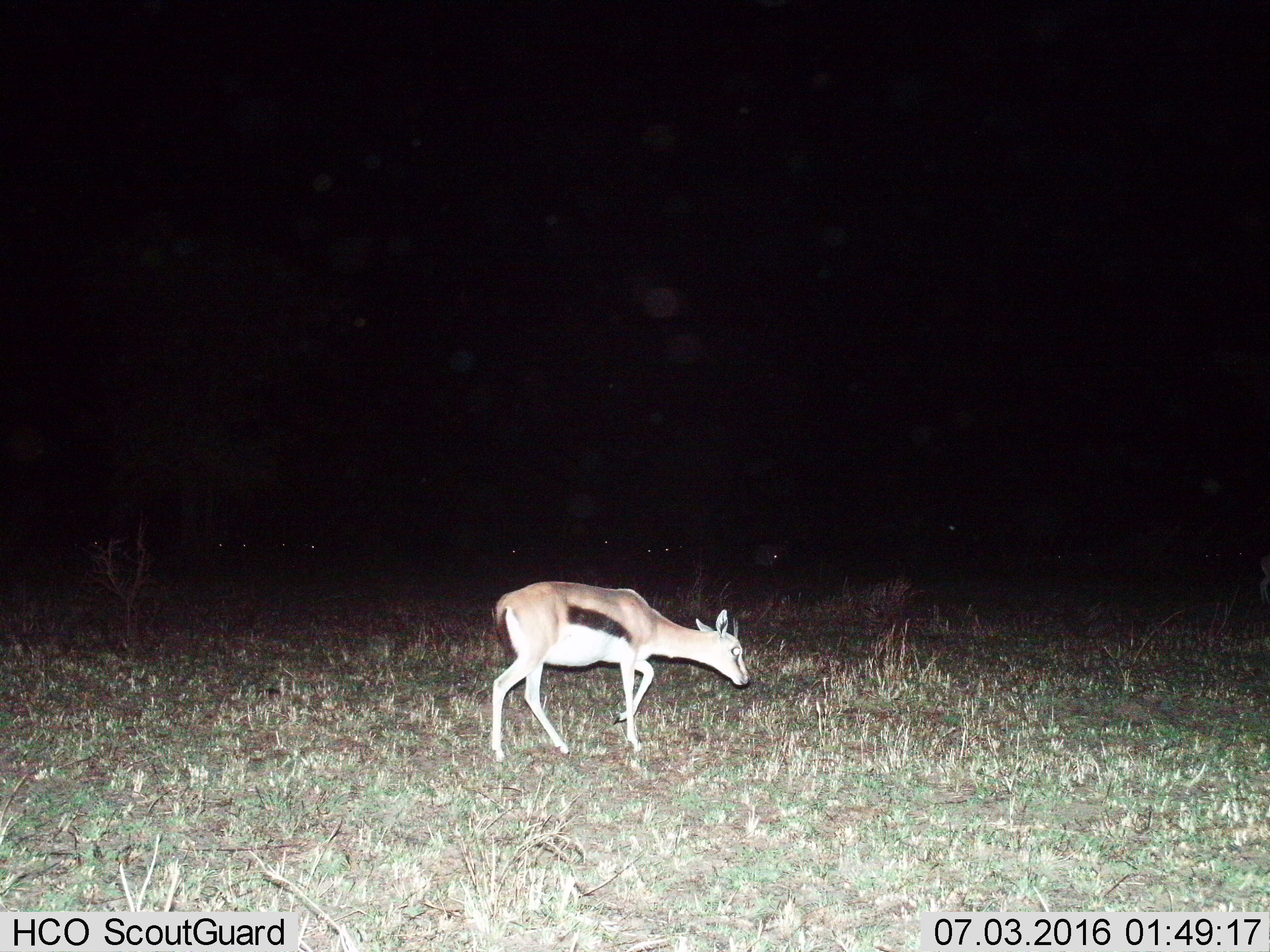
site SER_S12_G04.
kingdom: Animalia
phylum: Chordata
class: Mammalia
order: Artiodactyla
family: Bovidae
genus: Eudorcas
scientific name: Eudorcas thomsonii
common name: thomson's gazelle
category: gazellethomsons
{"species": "gazellethomsons (thomson's gazelle) (Eudorcas thomsonii)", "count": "1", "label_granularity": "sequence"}